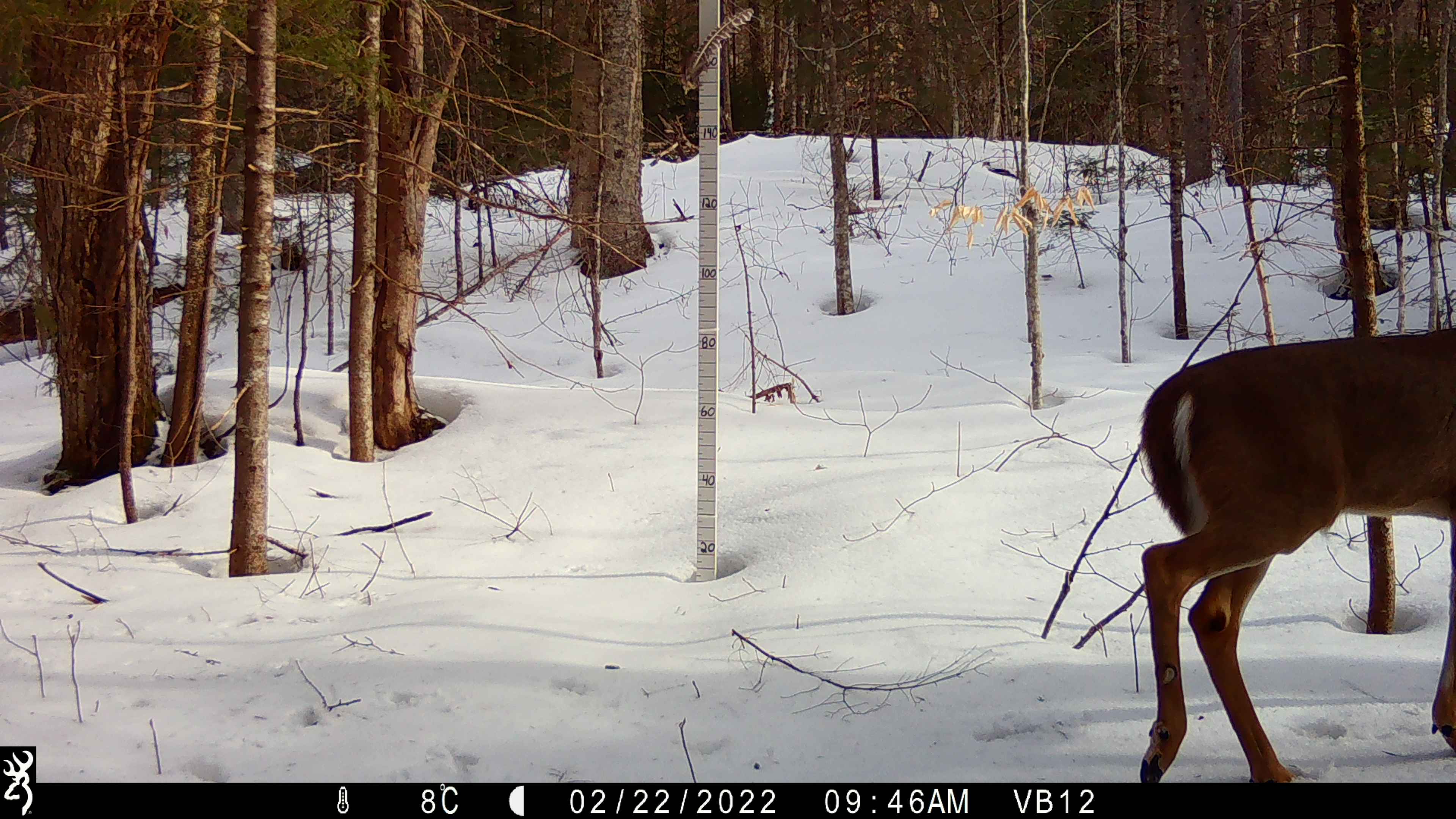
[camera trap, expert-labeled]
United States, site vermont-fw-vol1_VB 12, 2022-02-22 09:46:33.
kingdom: Animalia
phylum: Chordata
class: Mammalia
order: Artiodactyla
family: Cervidae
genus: Odocoileus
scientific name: Odocoileus virginianus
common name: white-tailed deer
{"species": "white-tailed deer (Odocoileus virginianus)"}